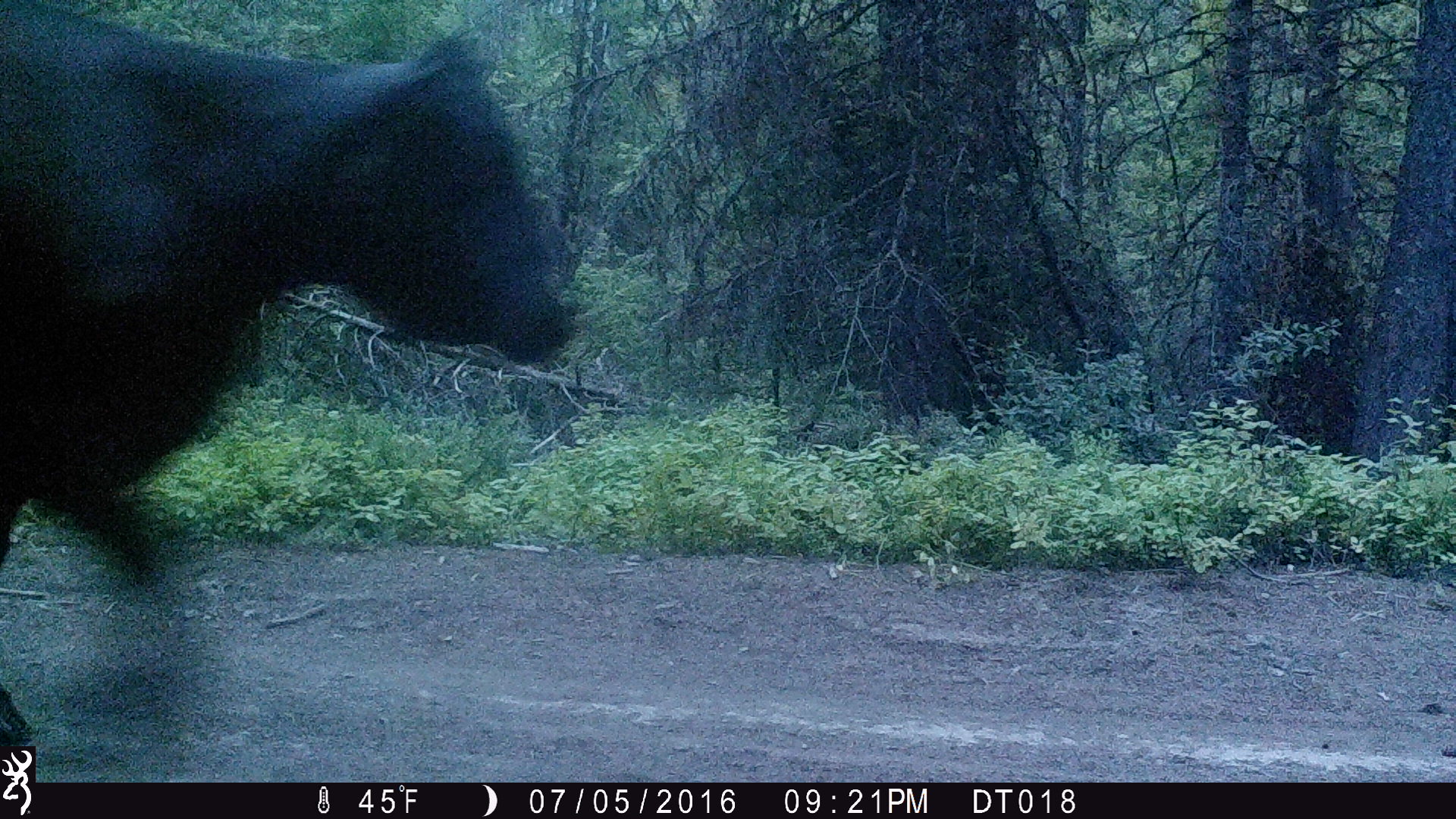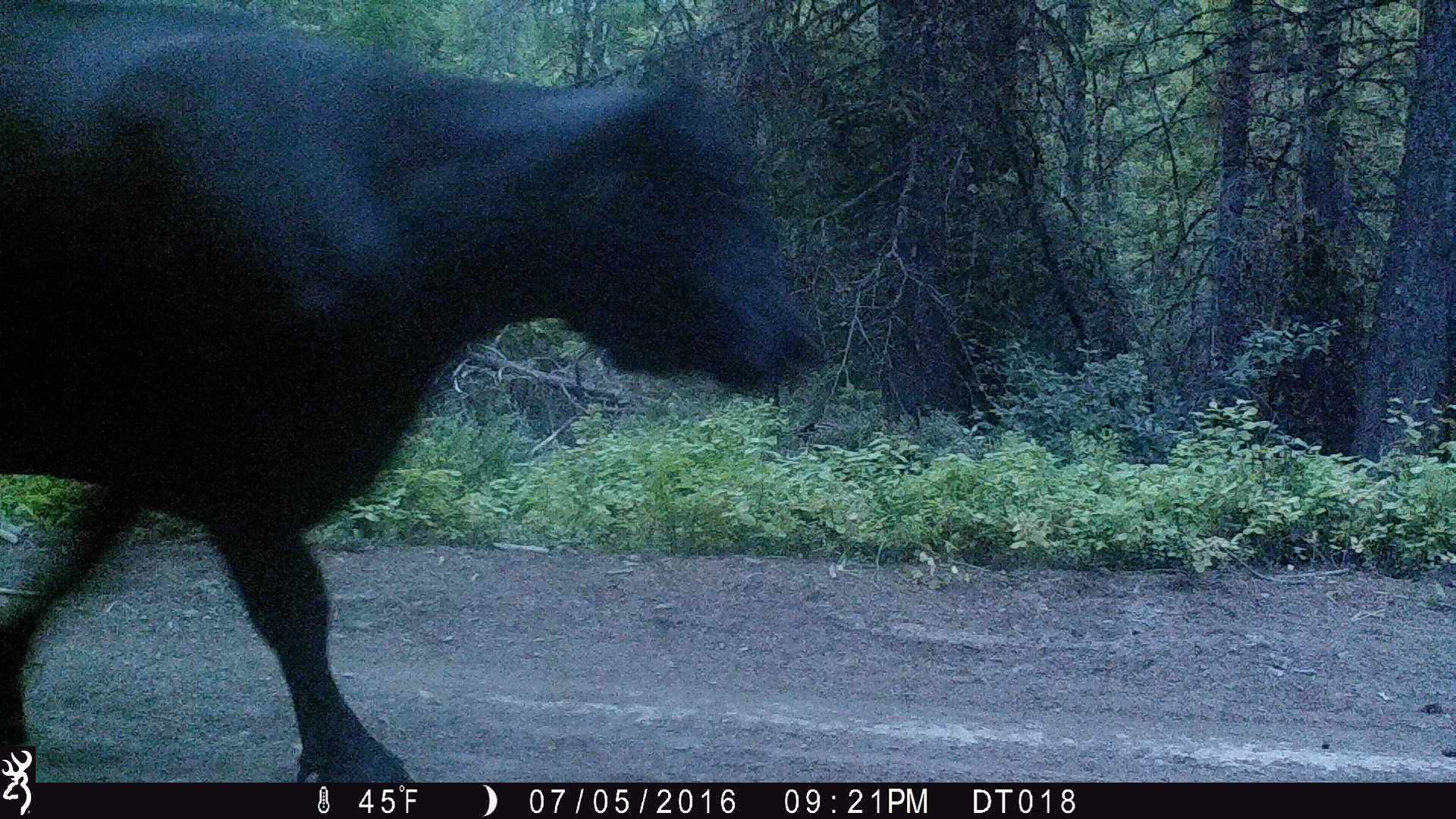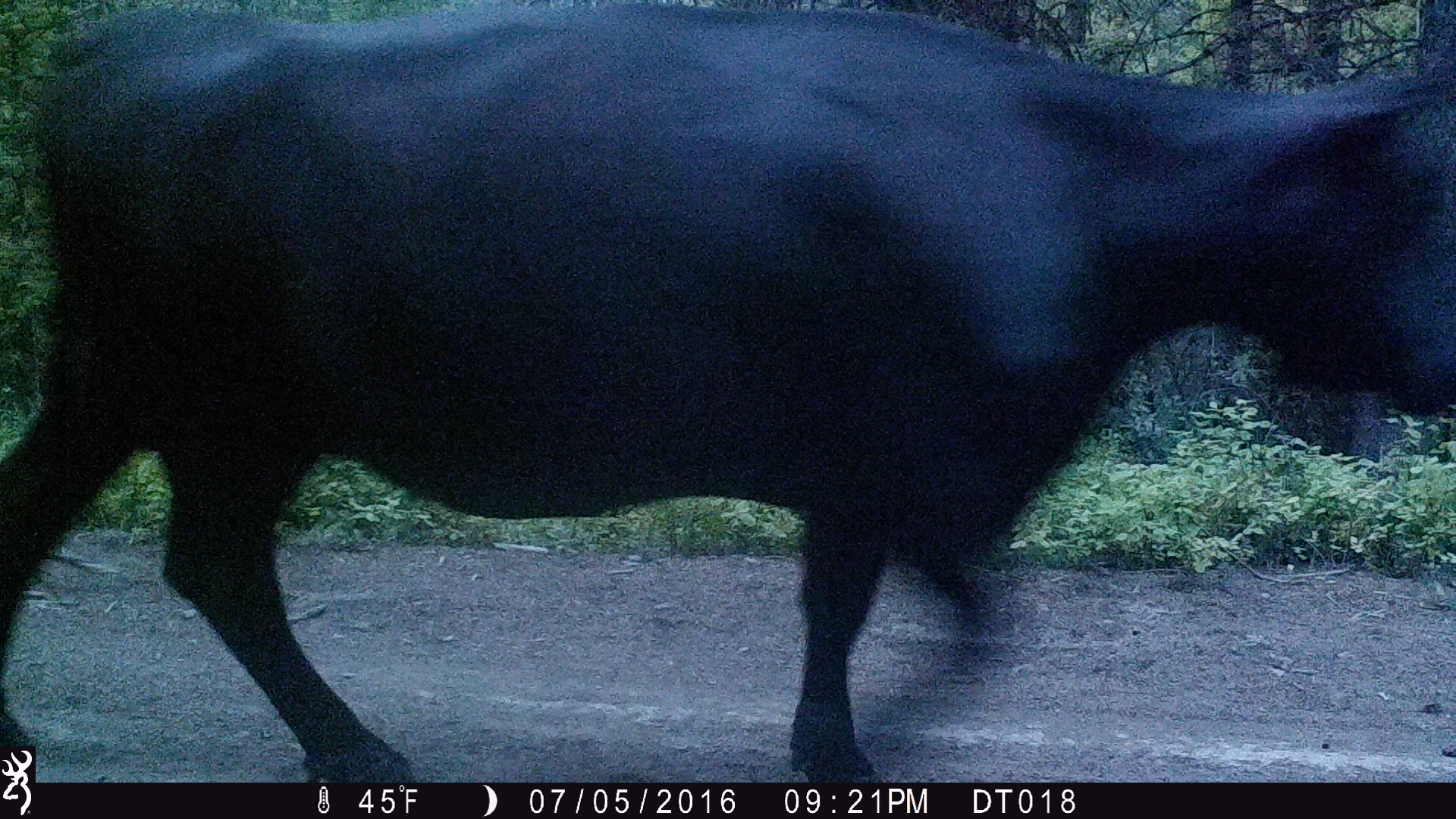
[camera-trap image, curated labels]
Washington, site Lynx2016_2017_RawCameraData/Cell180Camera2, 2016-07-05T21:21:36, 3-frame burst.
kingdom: Animalia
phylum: Chordata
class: Mammalia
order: Artiodactyla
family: Bovidae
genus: Bos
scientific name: Bos taurus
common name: domestic cattle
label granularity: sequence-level